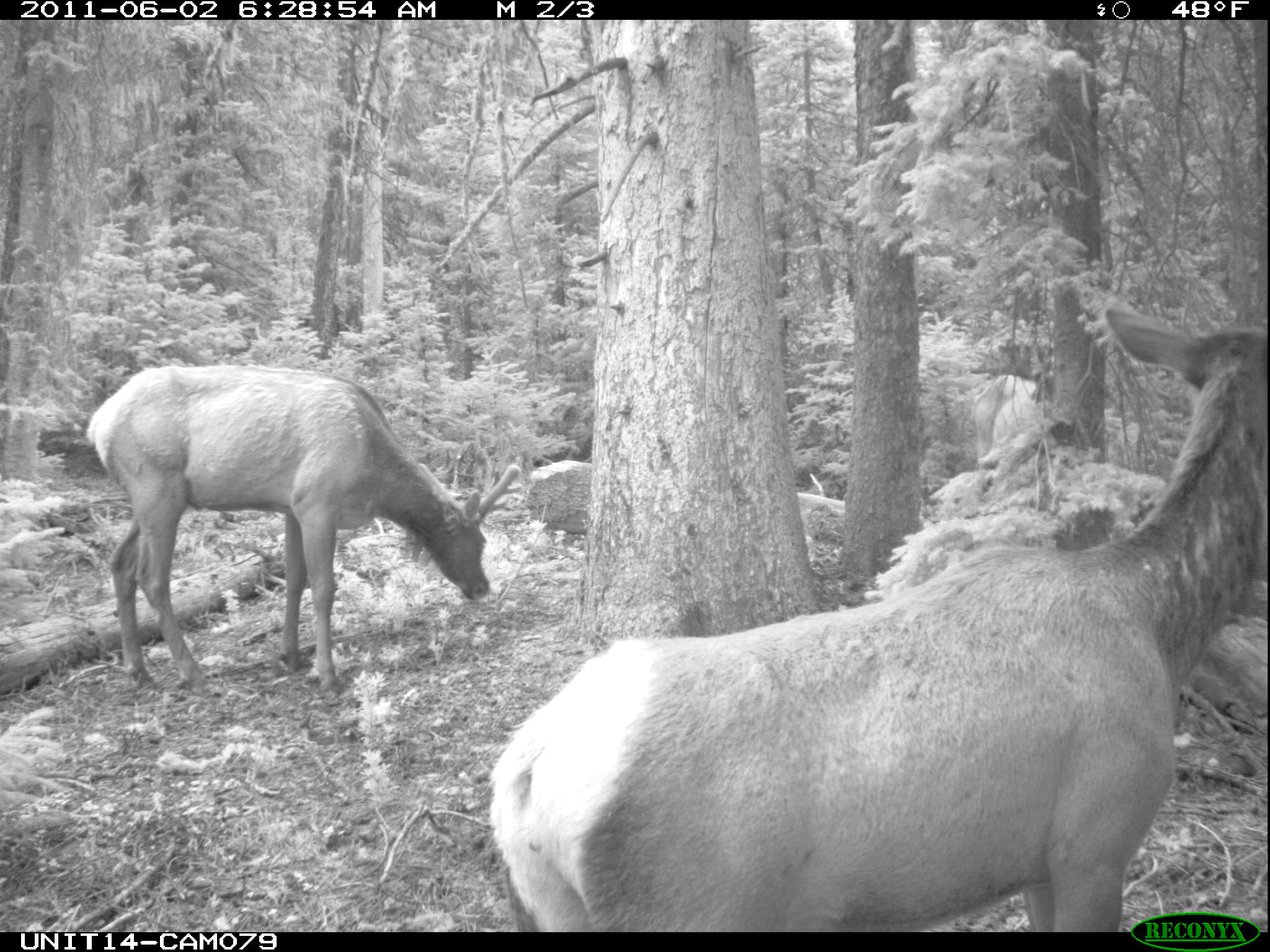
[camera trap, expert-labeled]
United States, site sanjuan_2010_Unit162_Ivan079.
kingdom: Animalia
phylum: Chordata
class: Mammalia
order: Artiodactyla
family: Cervidae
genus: Cervus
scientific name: Cervus elaphus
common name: red deer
Cervus elaphus (red deer).